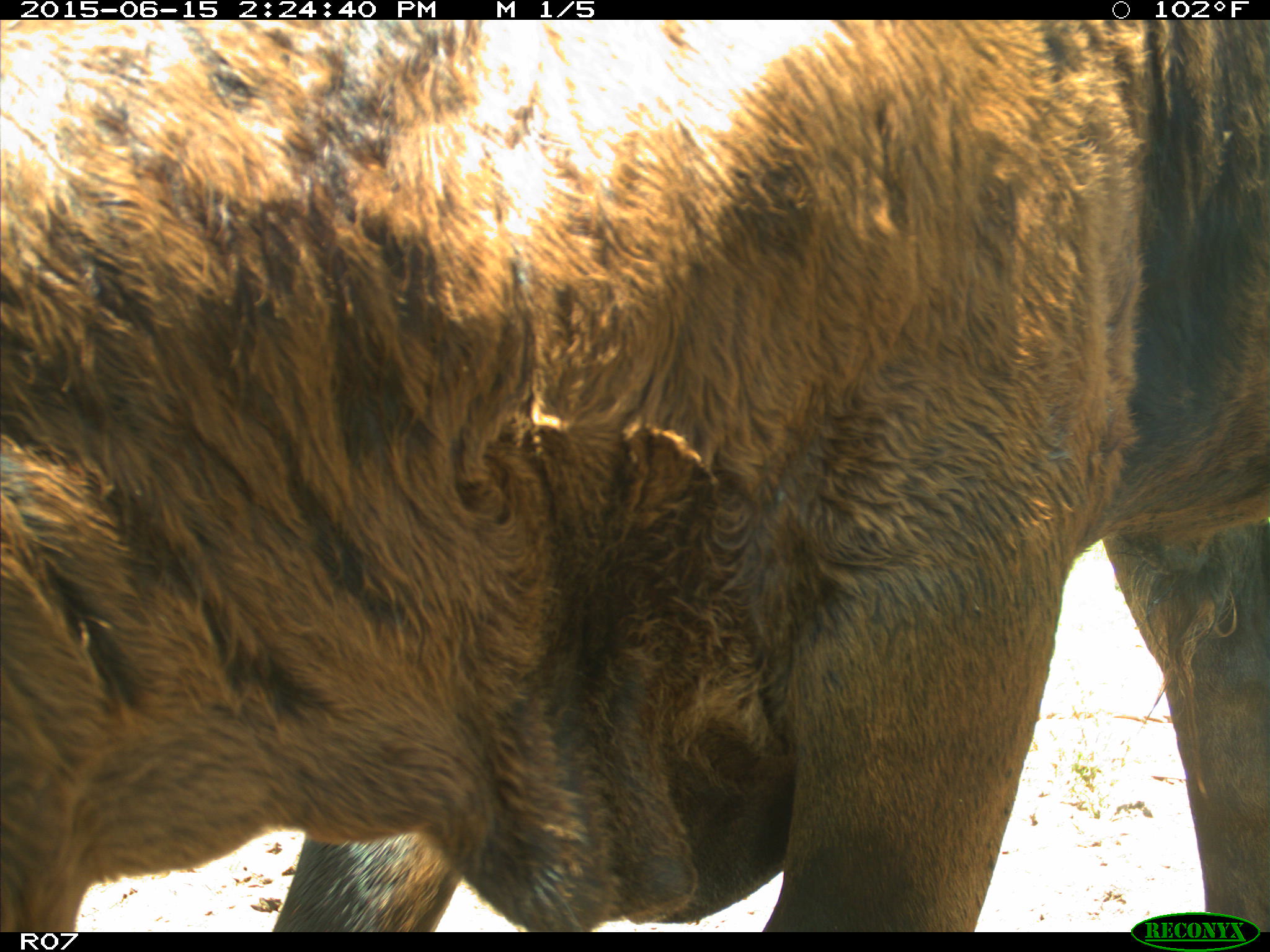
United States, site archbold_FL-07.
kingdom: Animalia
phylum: Chordata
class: Mammalia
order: Artiodactyla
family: Bovidae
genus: Bos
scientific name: Bos taurus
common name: domestic cow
Bos taurus (domestic cow).